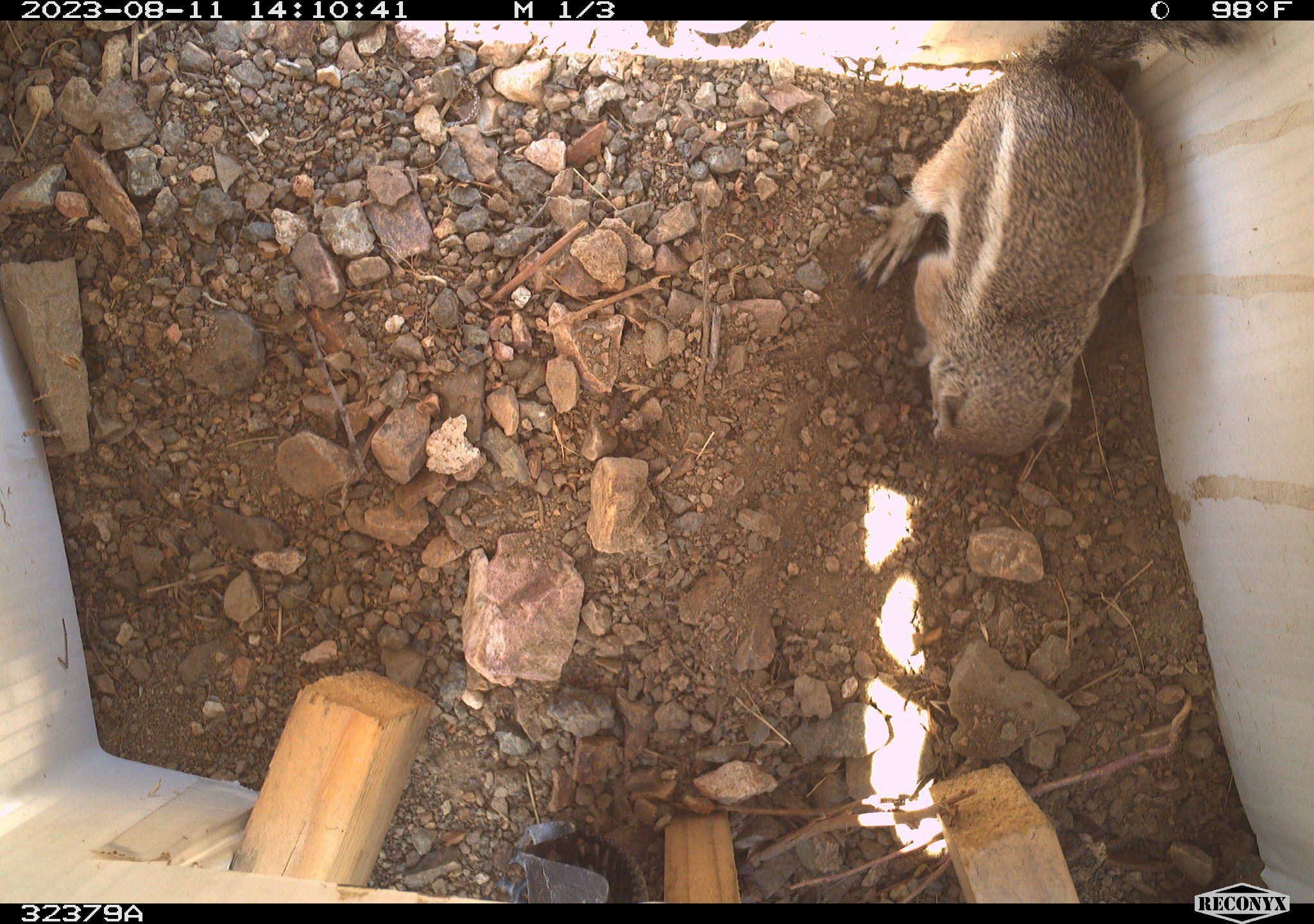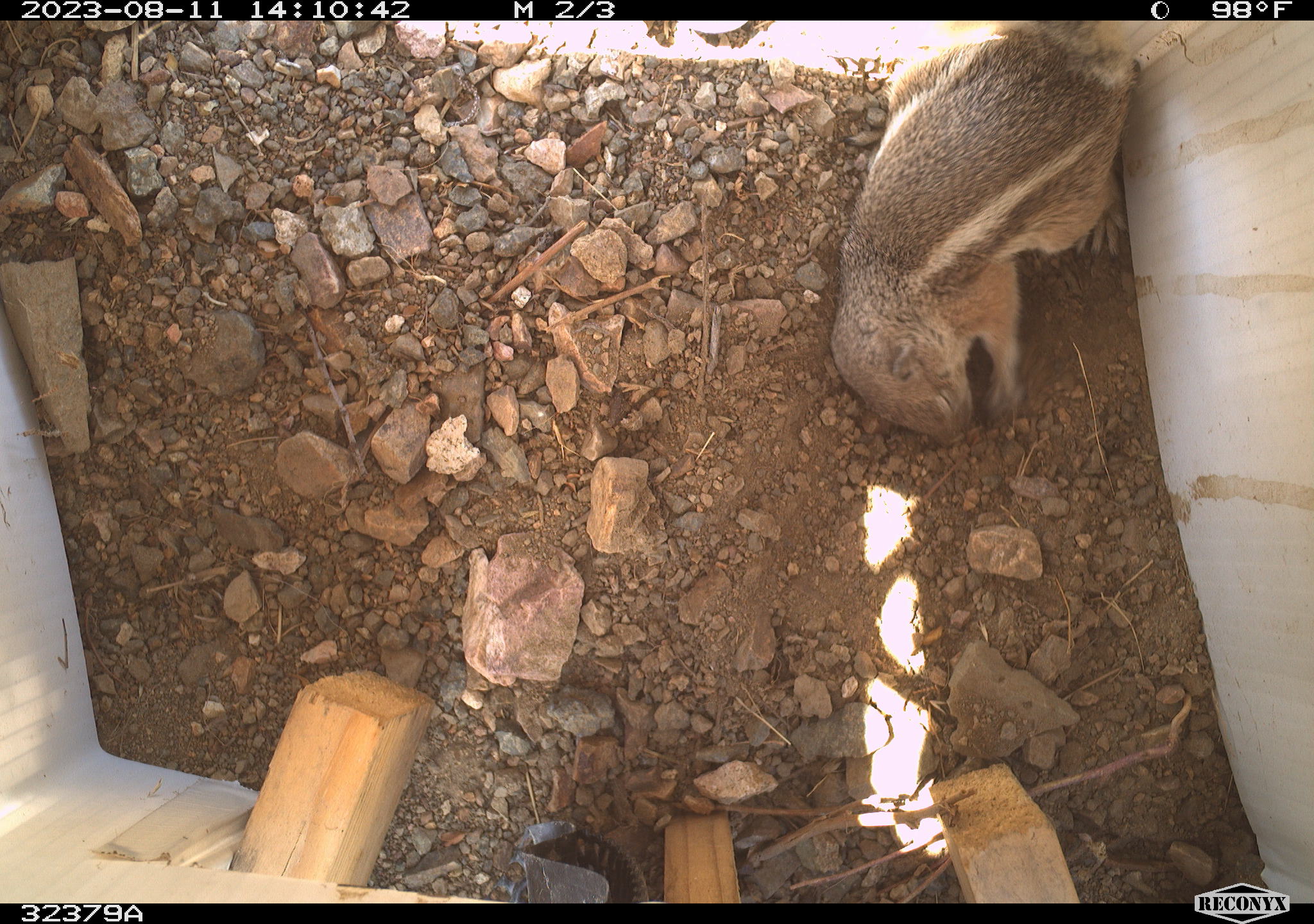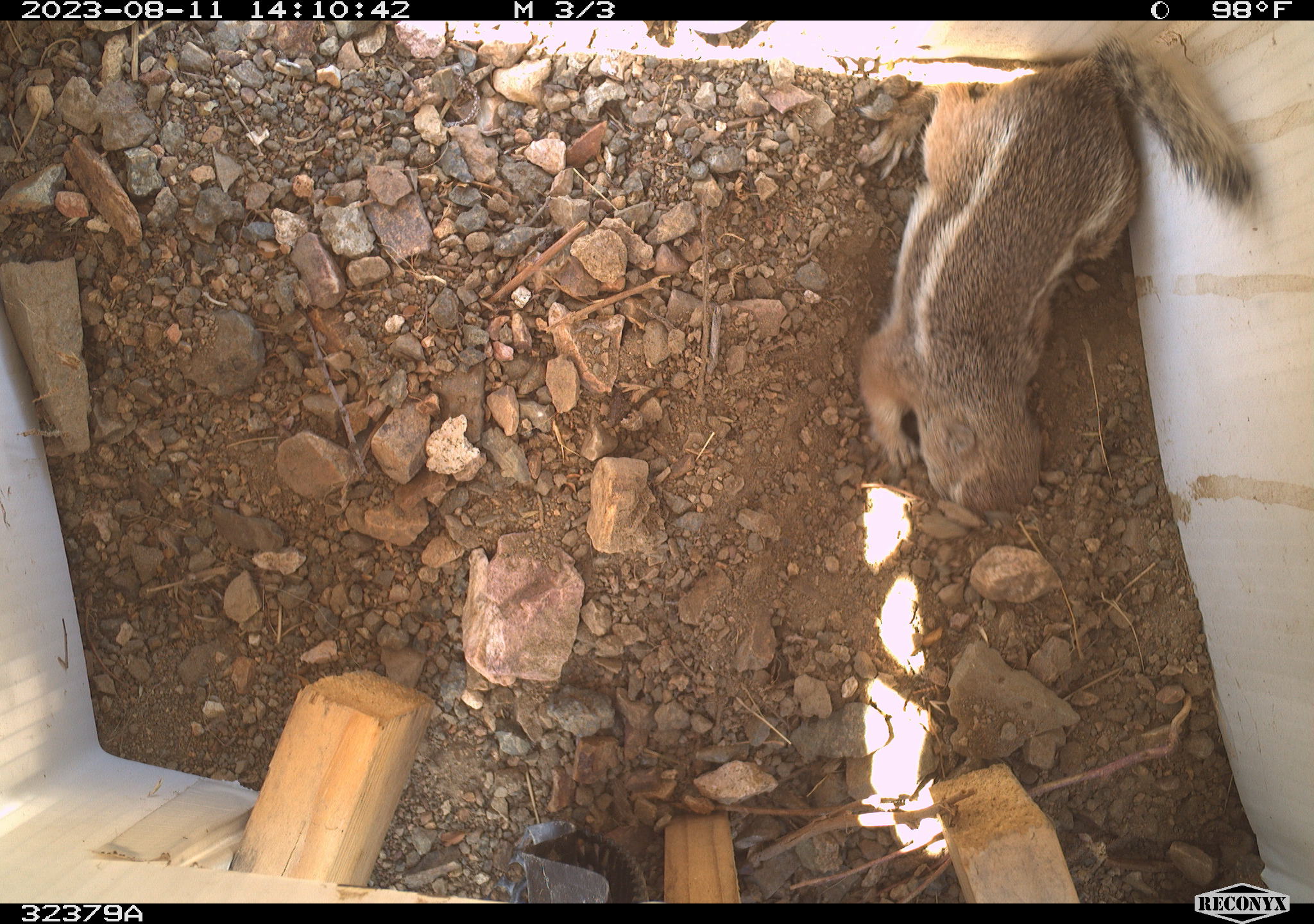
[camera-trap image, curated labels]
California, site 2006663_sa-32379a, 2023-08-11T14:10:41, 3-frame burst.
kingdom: Animalia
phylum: Chordata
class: Mammalia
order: Rodentia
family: Sciuridae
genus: Ammospermophilus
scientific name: Ammospermophilus leucurus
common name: white-tailed antelope squirrel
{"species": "white-tailed antelope squirrel (Ammospermophilus leucurus)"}